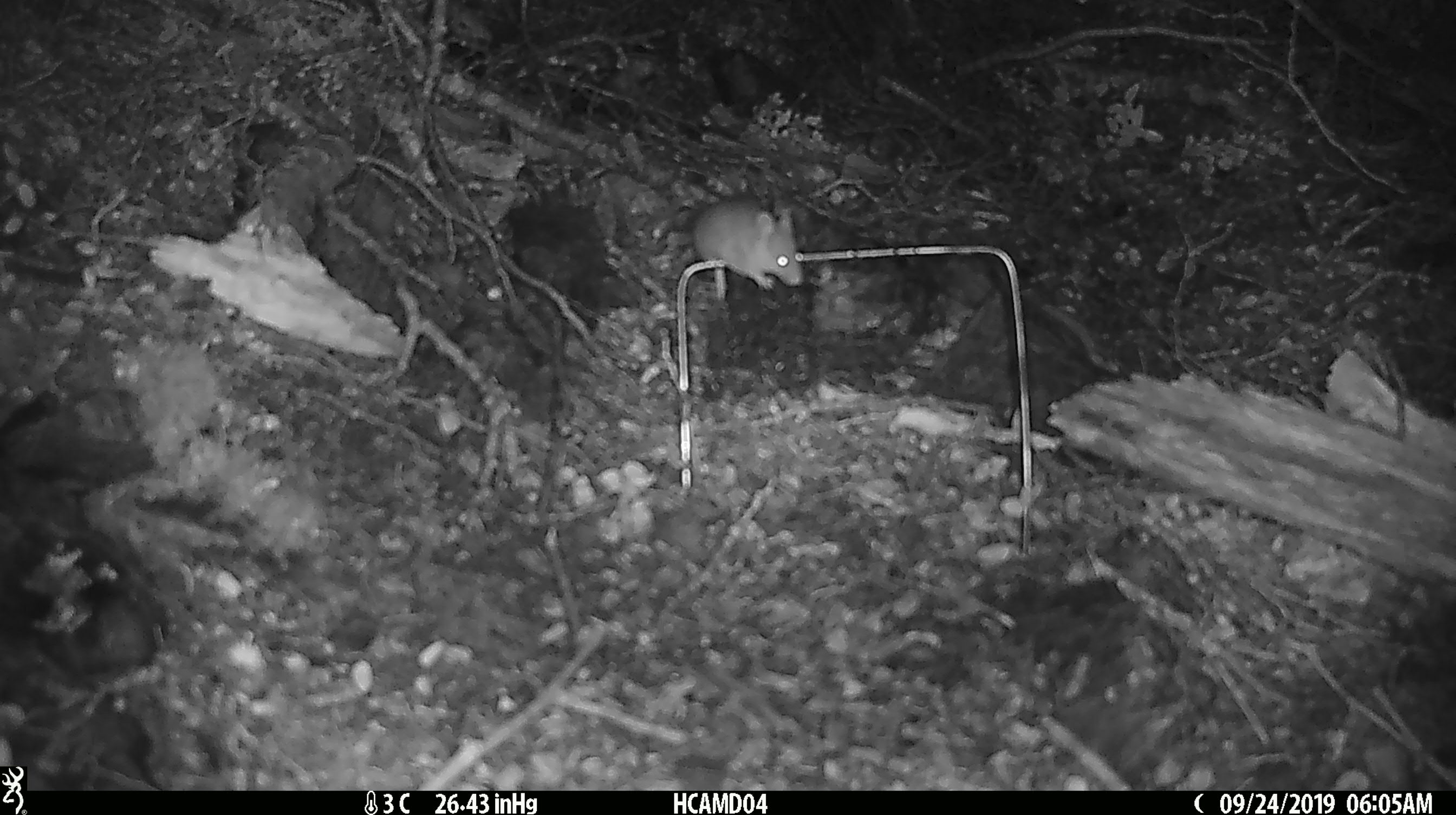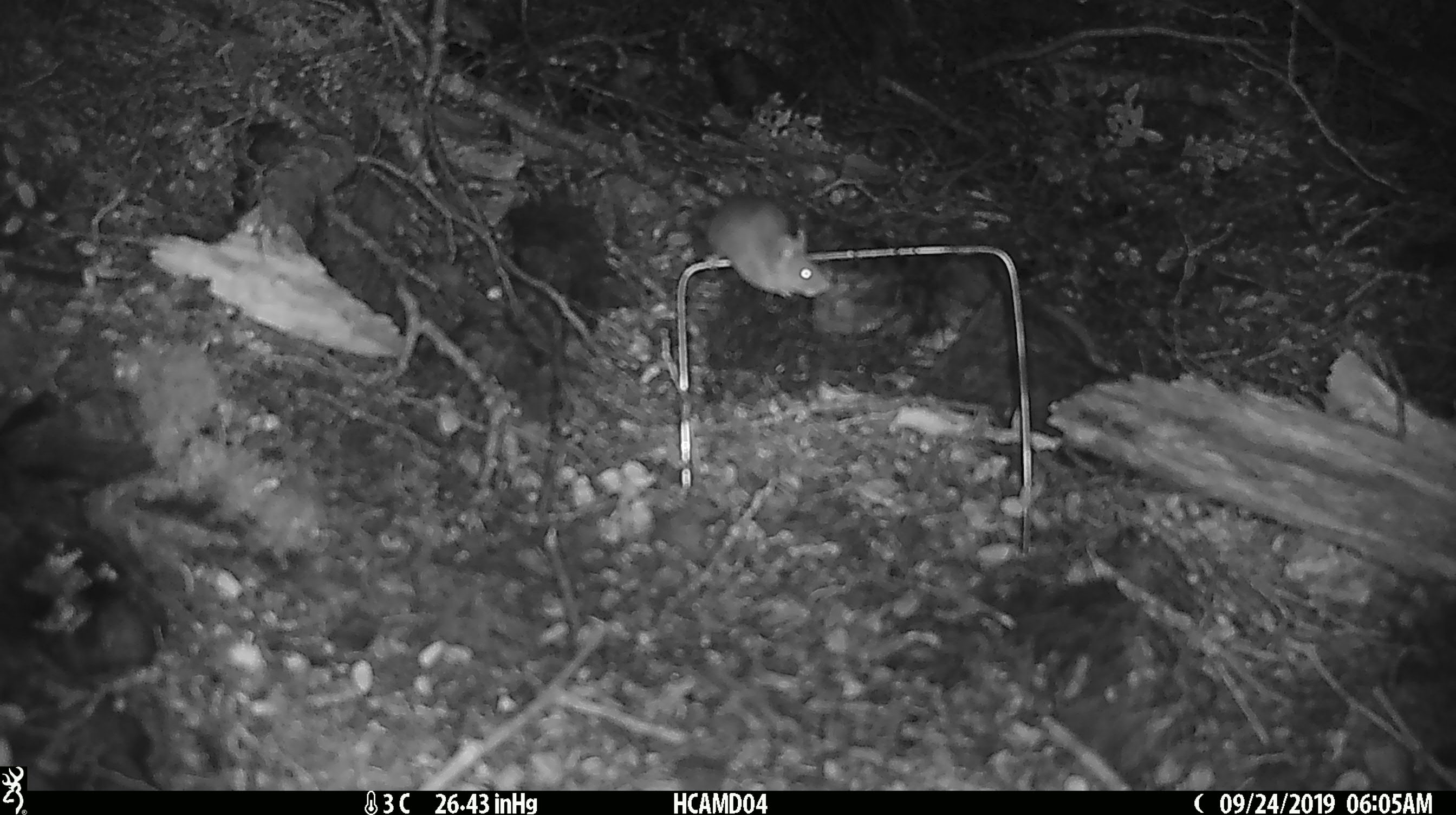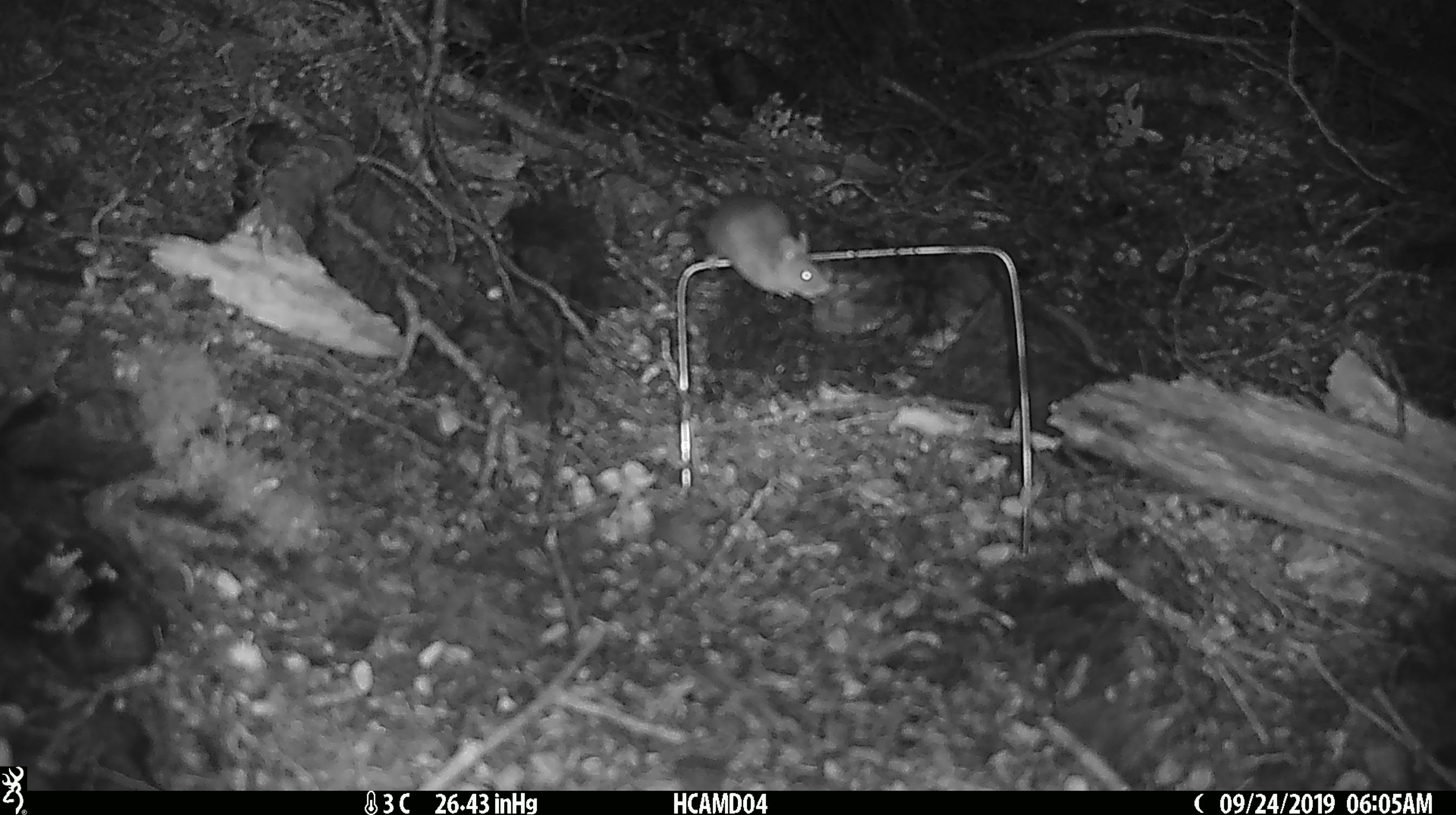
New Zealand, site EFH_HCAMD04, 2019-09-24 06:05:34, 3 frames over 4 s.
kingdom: Animalia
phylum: Chordata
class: Mammalia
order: Rodentia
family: Muridae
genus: Mus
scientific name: Mus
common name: mouse